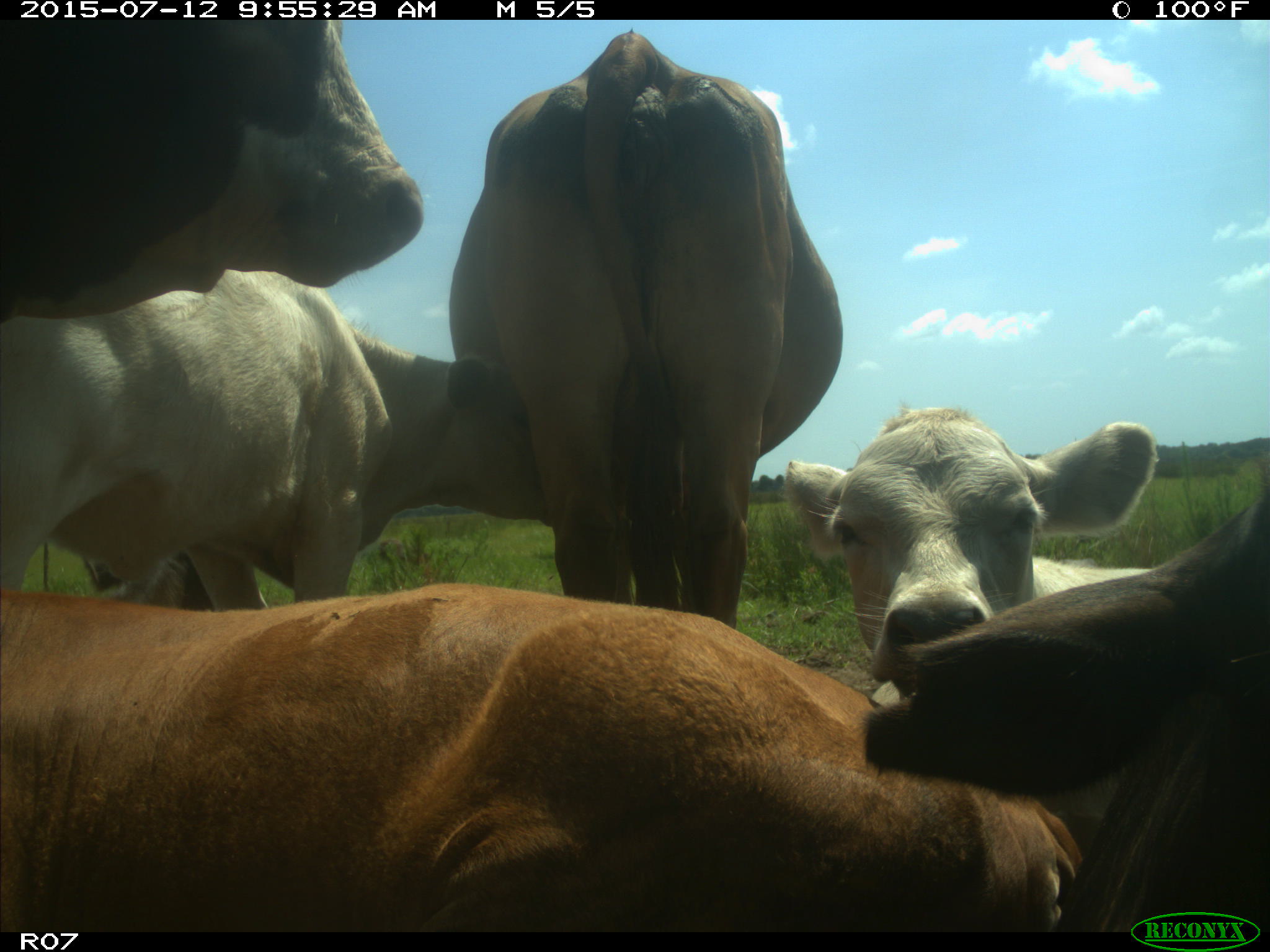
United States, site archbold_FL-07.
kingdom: Animalia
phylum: Chordata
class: Mammalia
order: Artiodactyla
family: Bovidae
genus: Bos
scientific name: Bos taurus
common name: domestic cow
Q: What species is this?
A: Bos taurus (domestic cow).